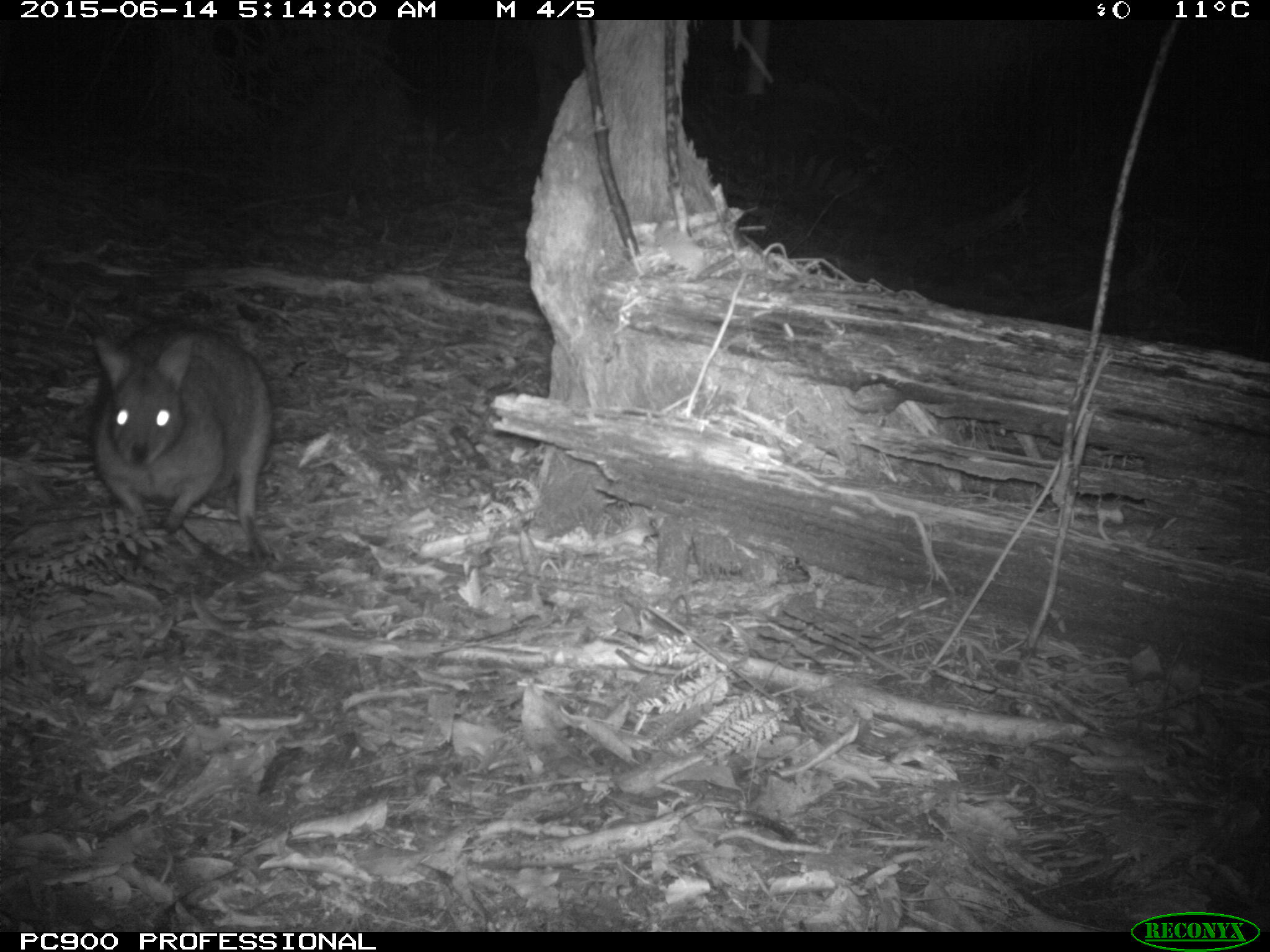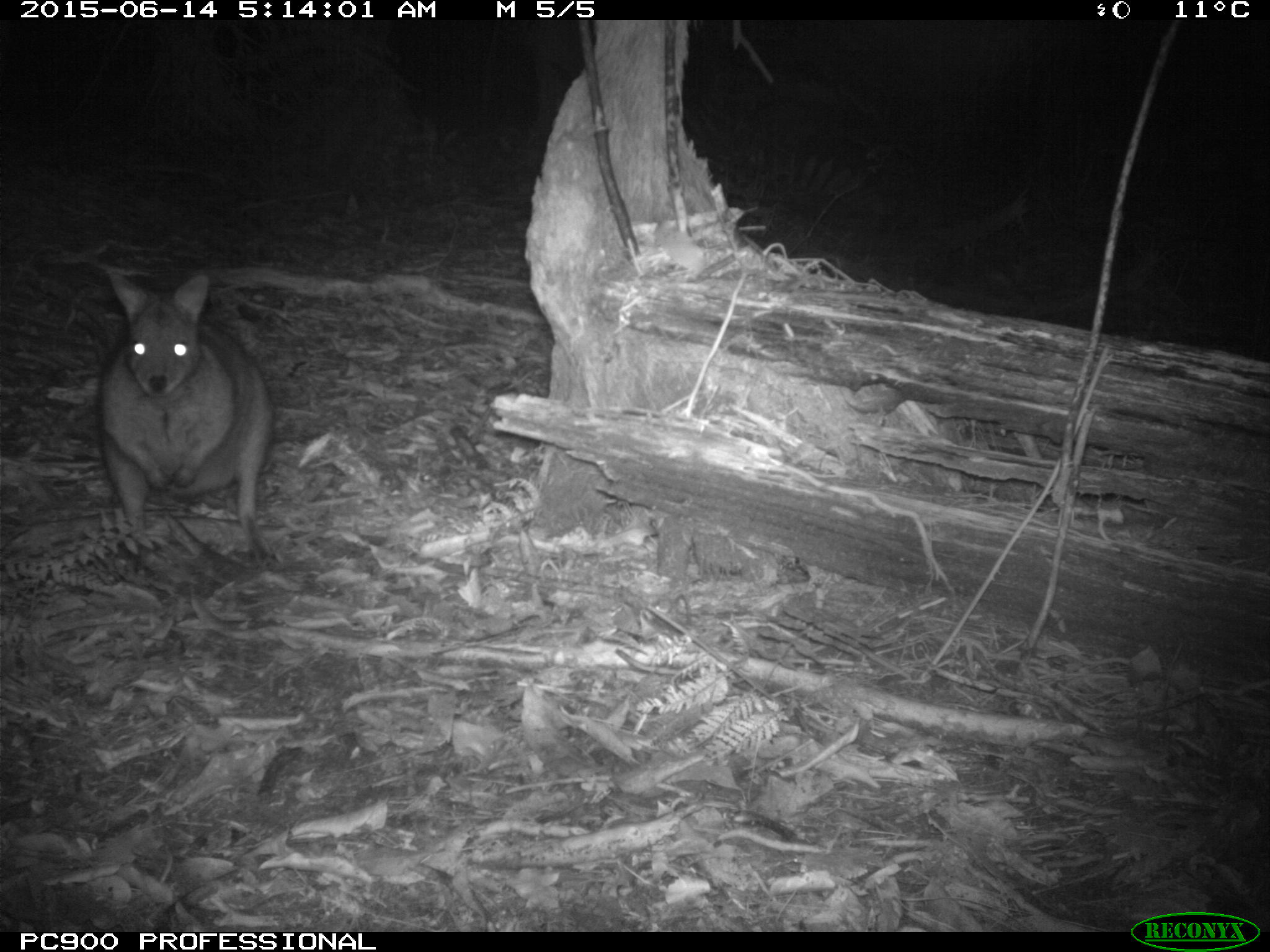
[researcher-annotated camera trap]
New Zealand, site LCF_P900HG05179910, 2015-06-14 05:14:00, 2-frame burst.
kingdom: Animalia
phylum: Chordata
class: Mammalia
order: Diprotodontia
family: Macropodidae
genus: Notamacropus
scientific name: Notamacropus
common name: wallaby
Wallaby (Notamacropus).